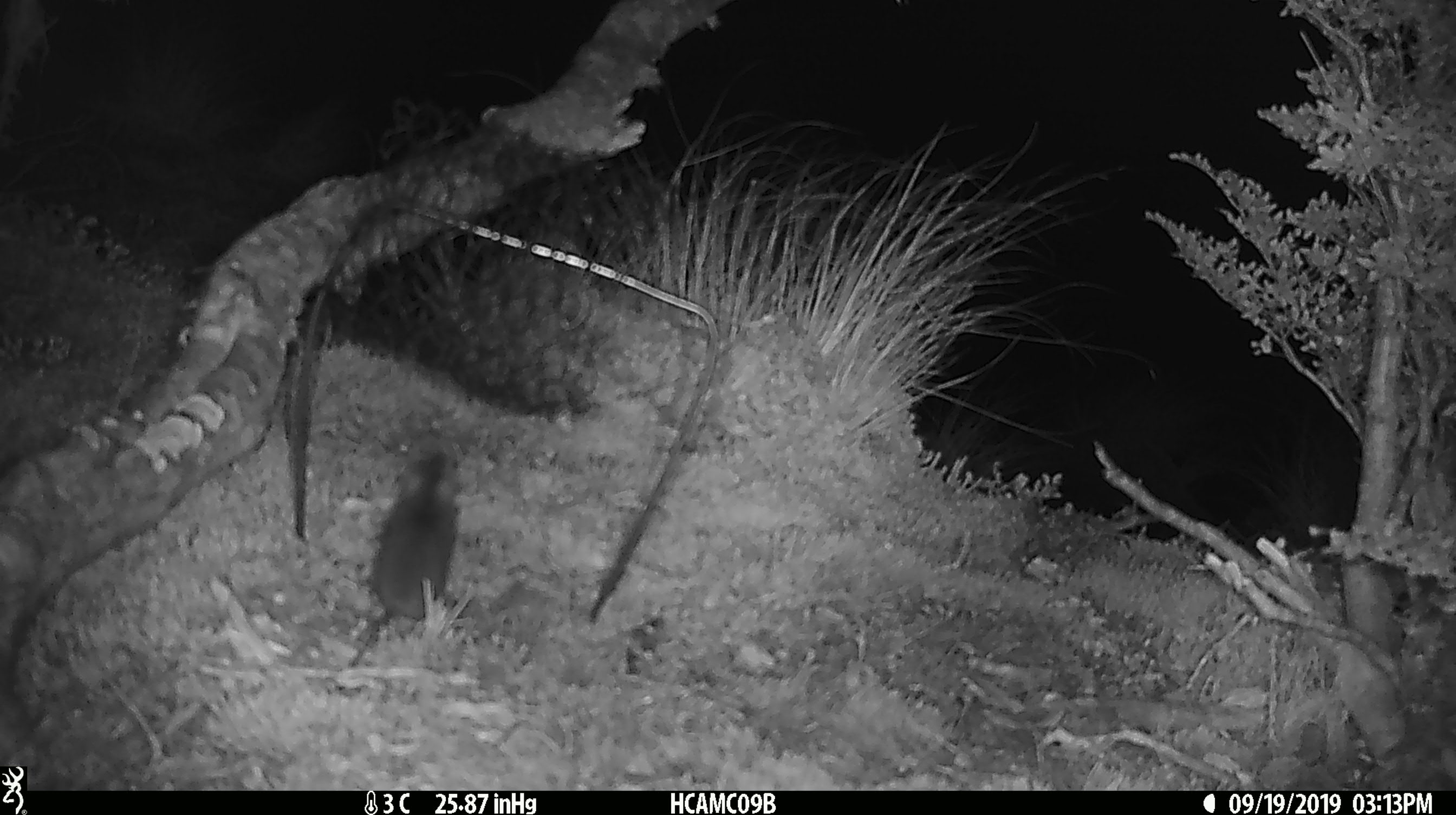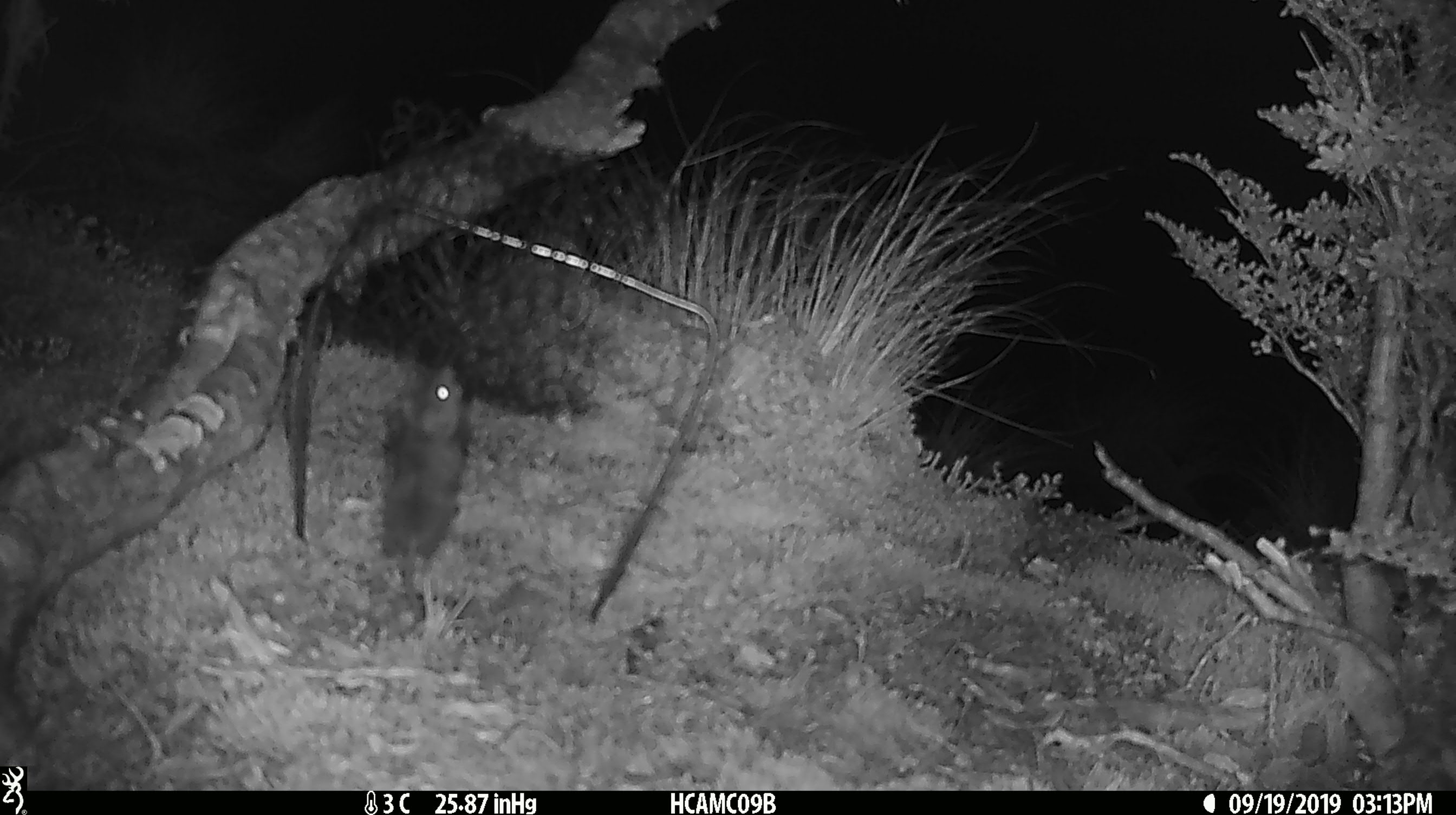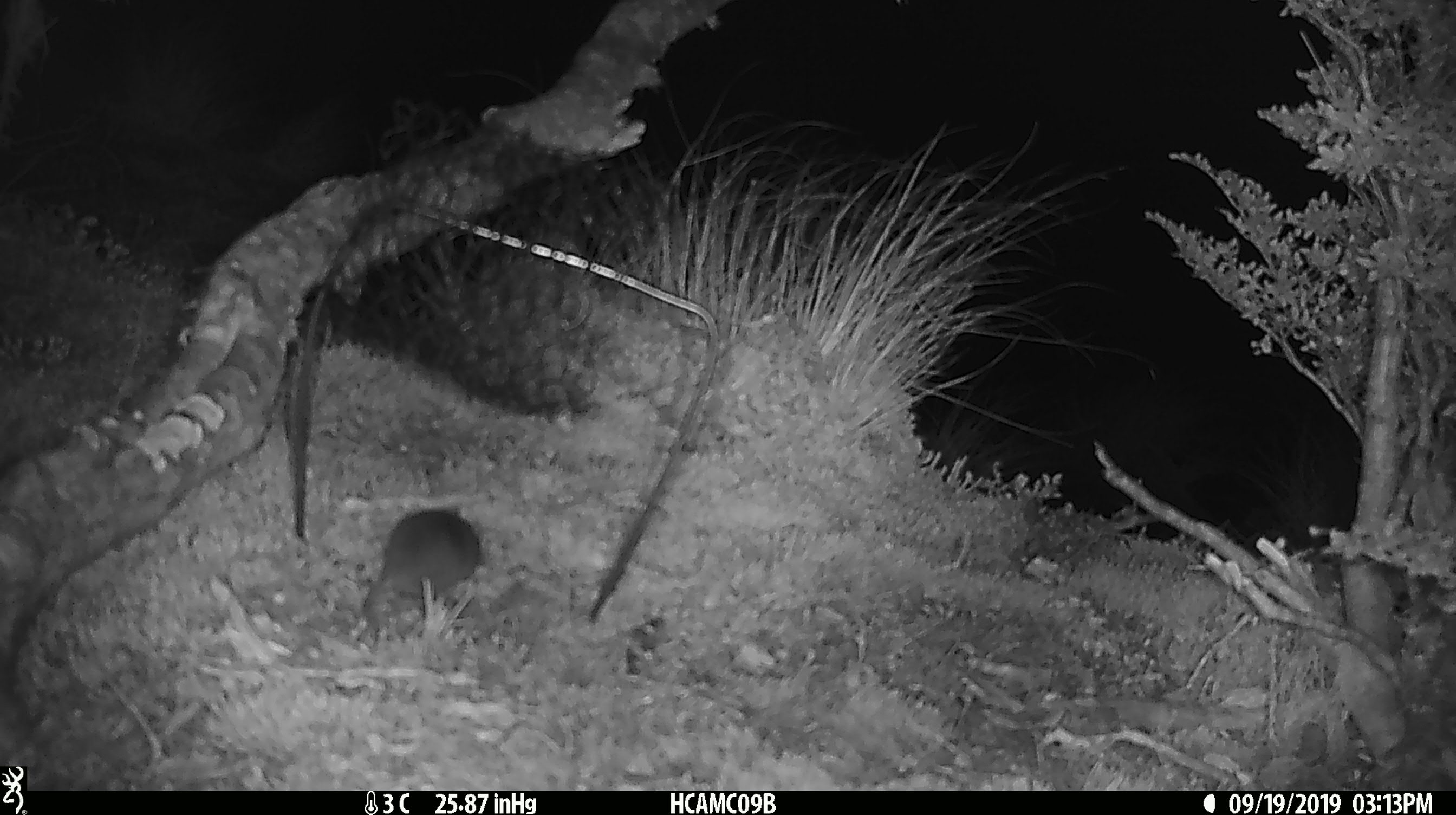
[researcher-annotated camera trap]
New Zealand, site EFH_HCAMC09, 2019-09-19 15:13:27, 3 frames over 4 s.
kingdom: Animalia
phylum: Chordata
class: Mammalia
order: Rodentia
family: Muridae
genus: Mus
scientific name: Mus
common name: mouse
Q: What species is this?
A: Mouse (Mus).